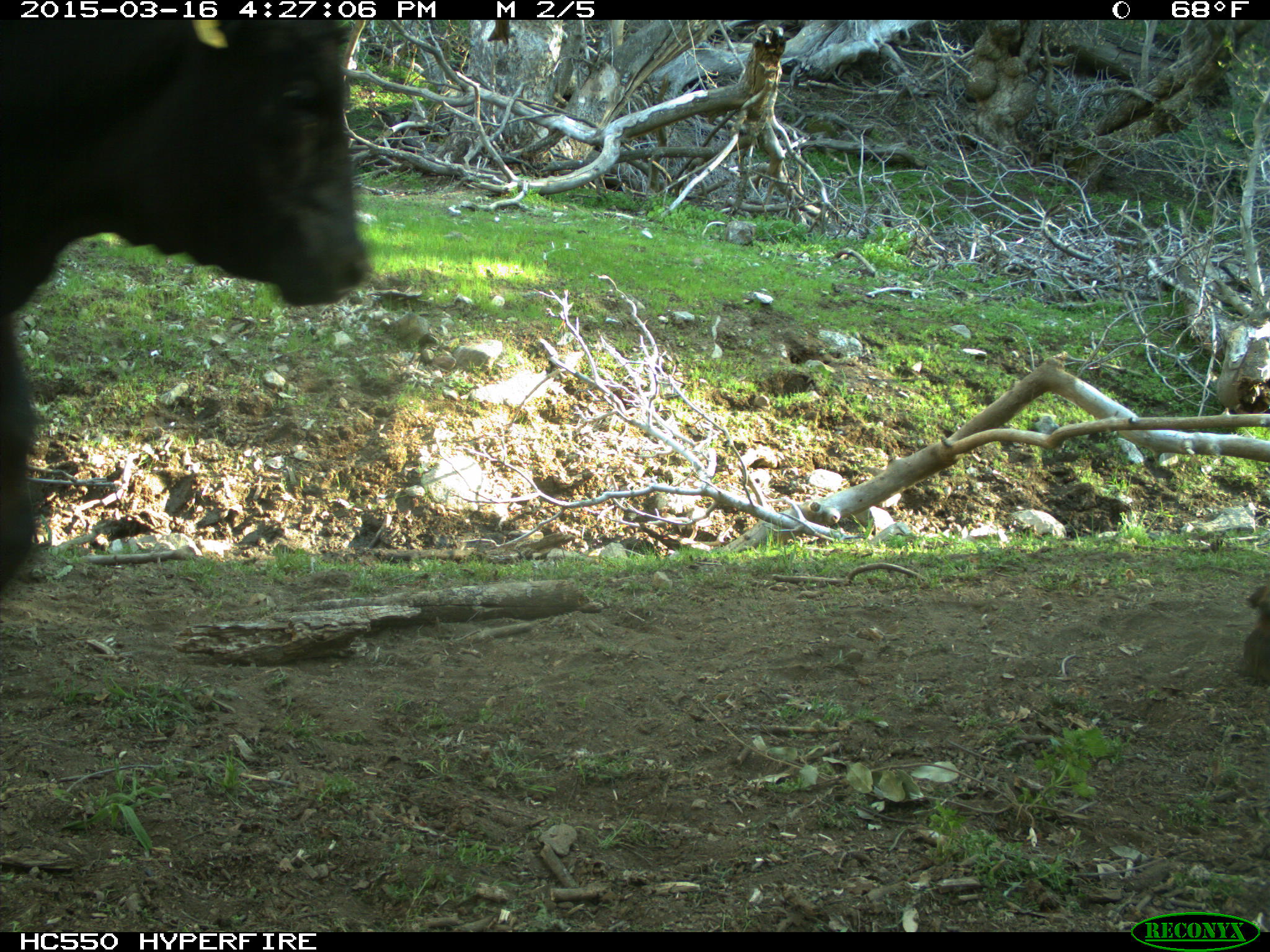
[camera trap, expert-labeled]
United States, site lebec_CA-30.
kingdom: Animalia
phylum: Chordata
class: Mammalia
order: Artiodactyla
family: Bovidae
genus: Bos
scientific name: Bos taurus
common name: domestic cow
Bos taurus (domestic cow).